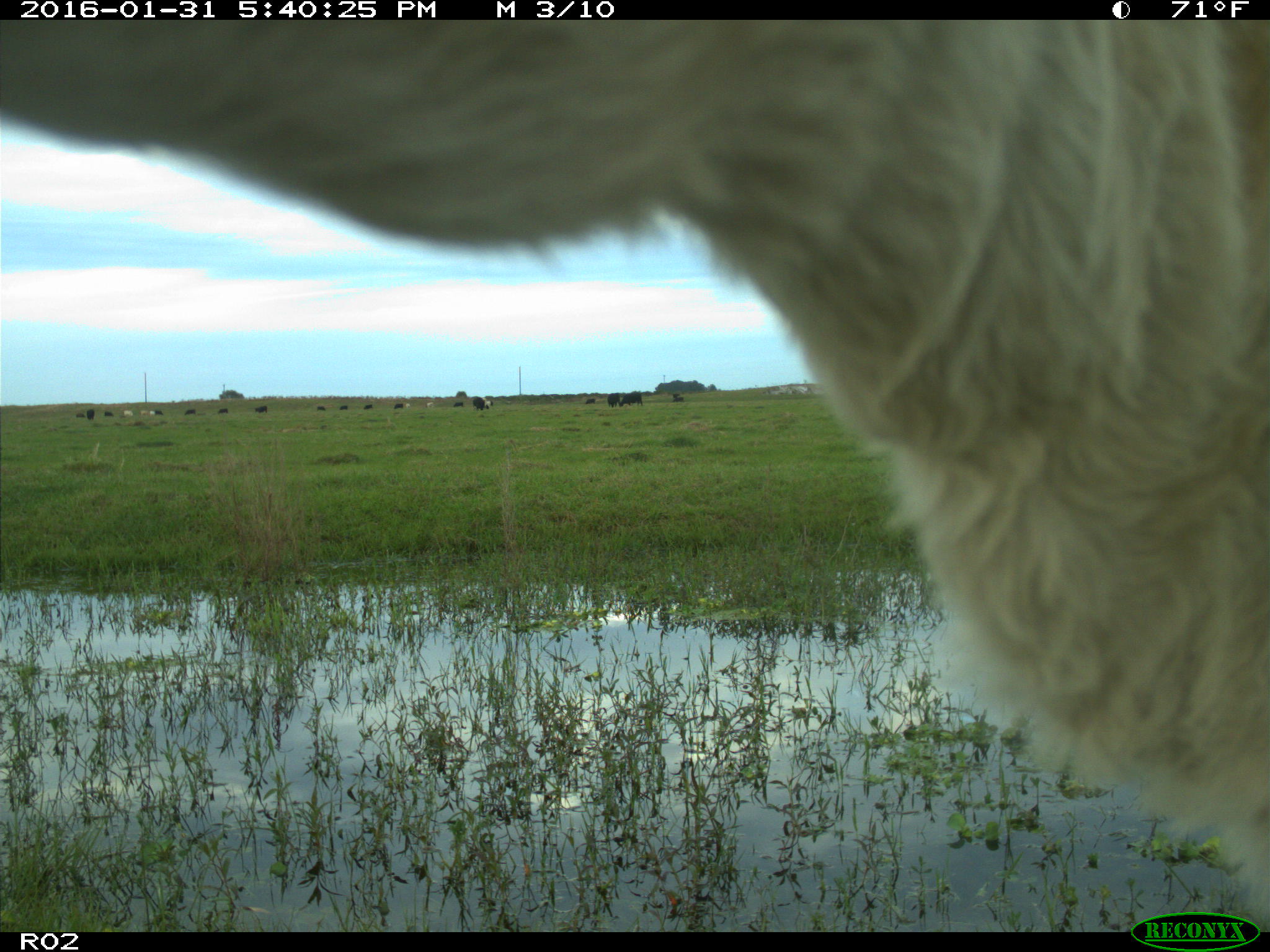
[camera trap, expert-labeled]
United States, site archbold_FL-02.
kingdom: Animalia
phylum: Chordata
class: Mammalia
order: Artiodactyla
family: Bovidae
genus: Bos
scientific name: Bos taurus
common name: domestic cow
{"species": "Bos taurus (domestic cow)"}